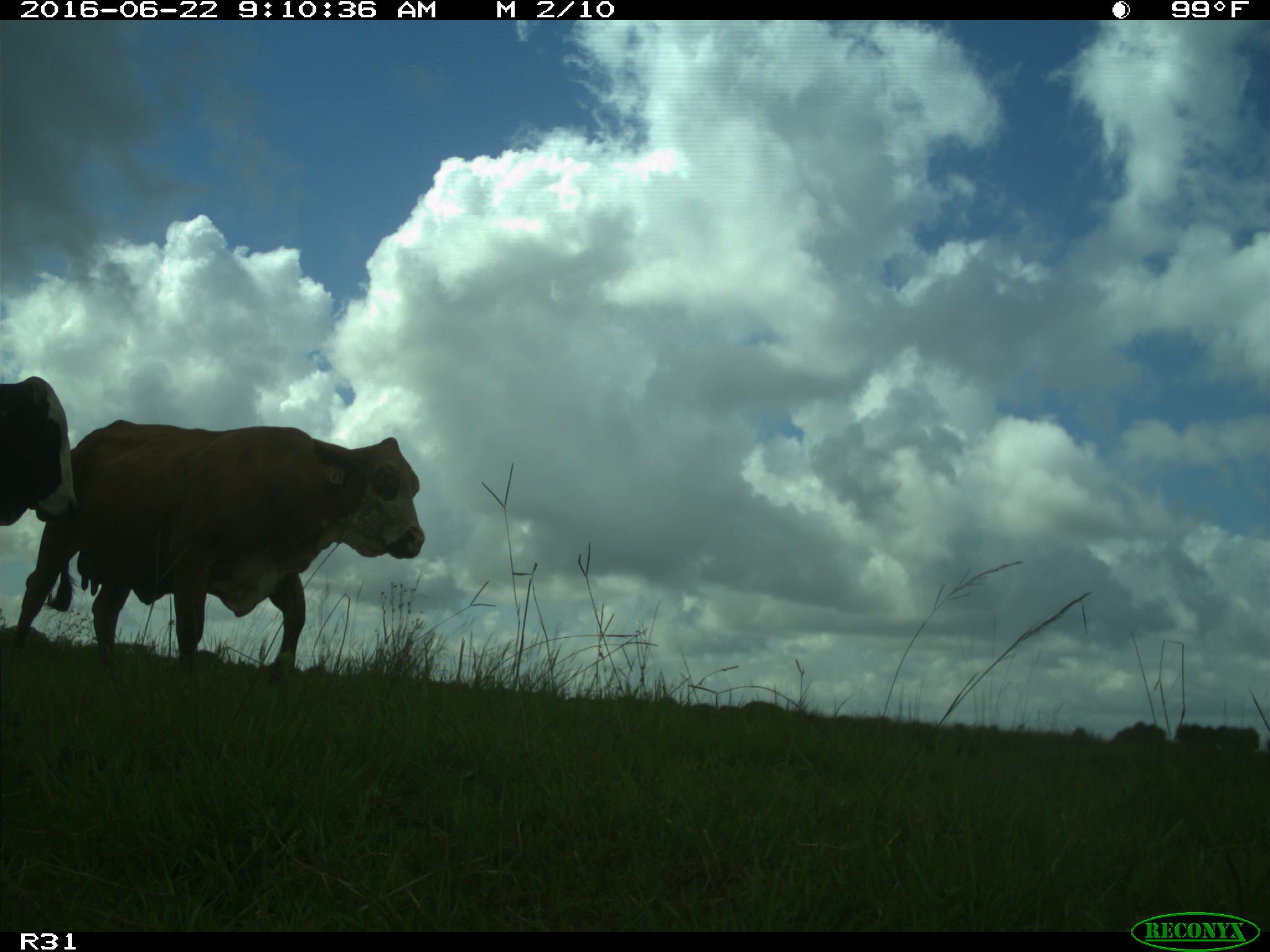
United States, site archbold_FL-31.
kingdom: Animalia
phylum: Chordata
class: Mammalia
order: Artiodactyla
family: Bovidae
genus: Bos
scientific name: Bos taurus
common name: domestic cow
Bos taurus (domestic cow).